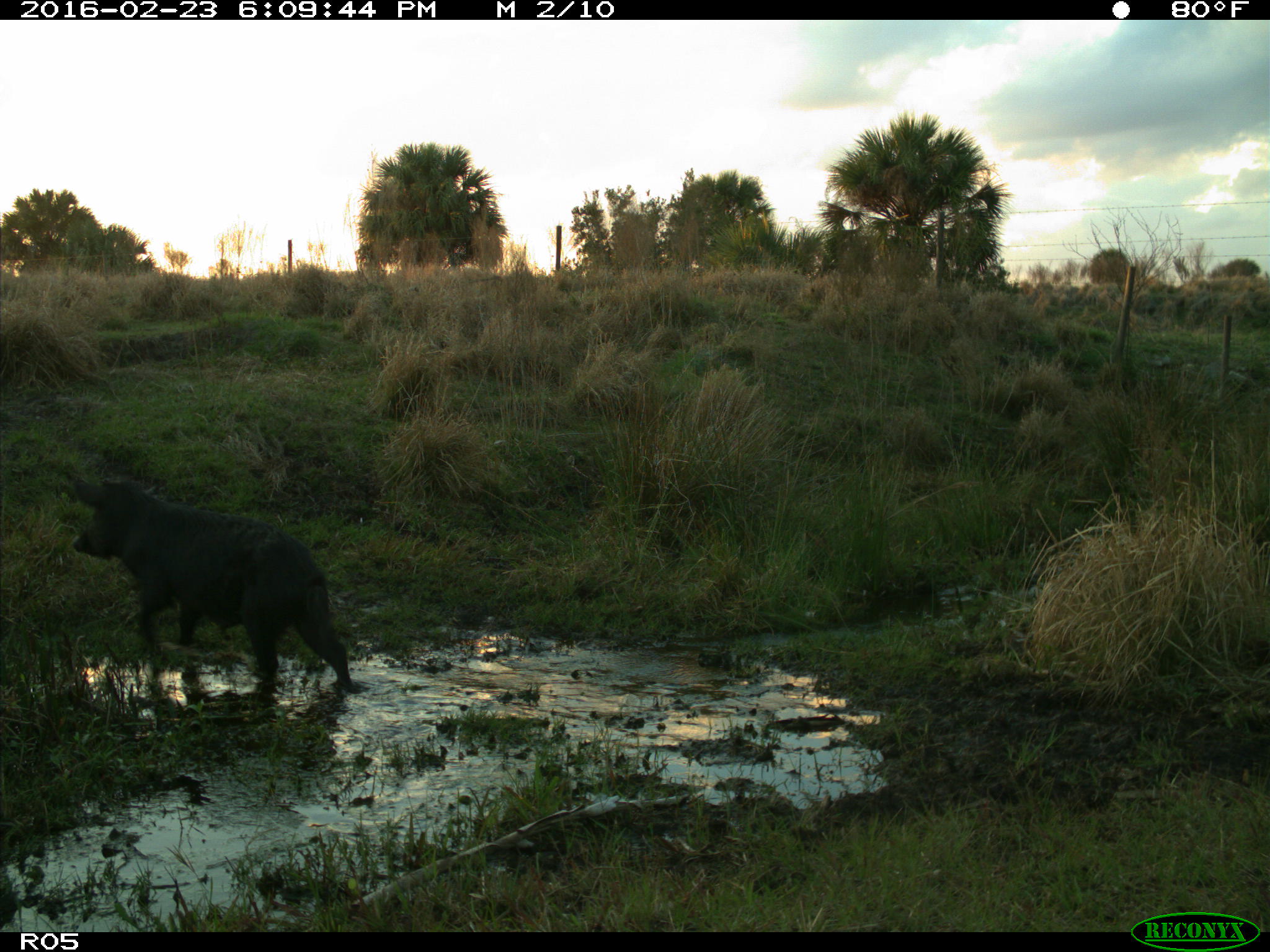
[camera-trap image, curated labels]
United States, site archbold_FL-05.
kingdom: Animalia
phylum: Chordata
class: Mammalia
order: Artiodactyla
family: Suidae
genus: Sus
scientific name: Sus scrofa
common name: wild boar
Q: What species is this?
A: Sus scrofa (wild boar).